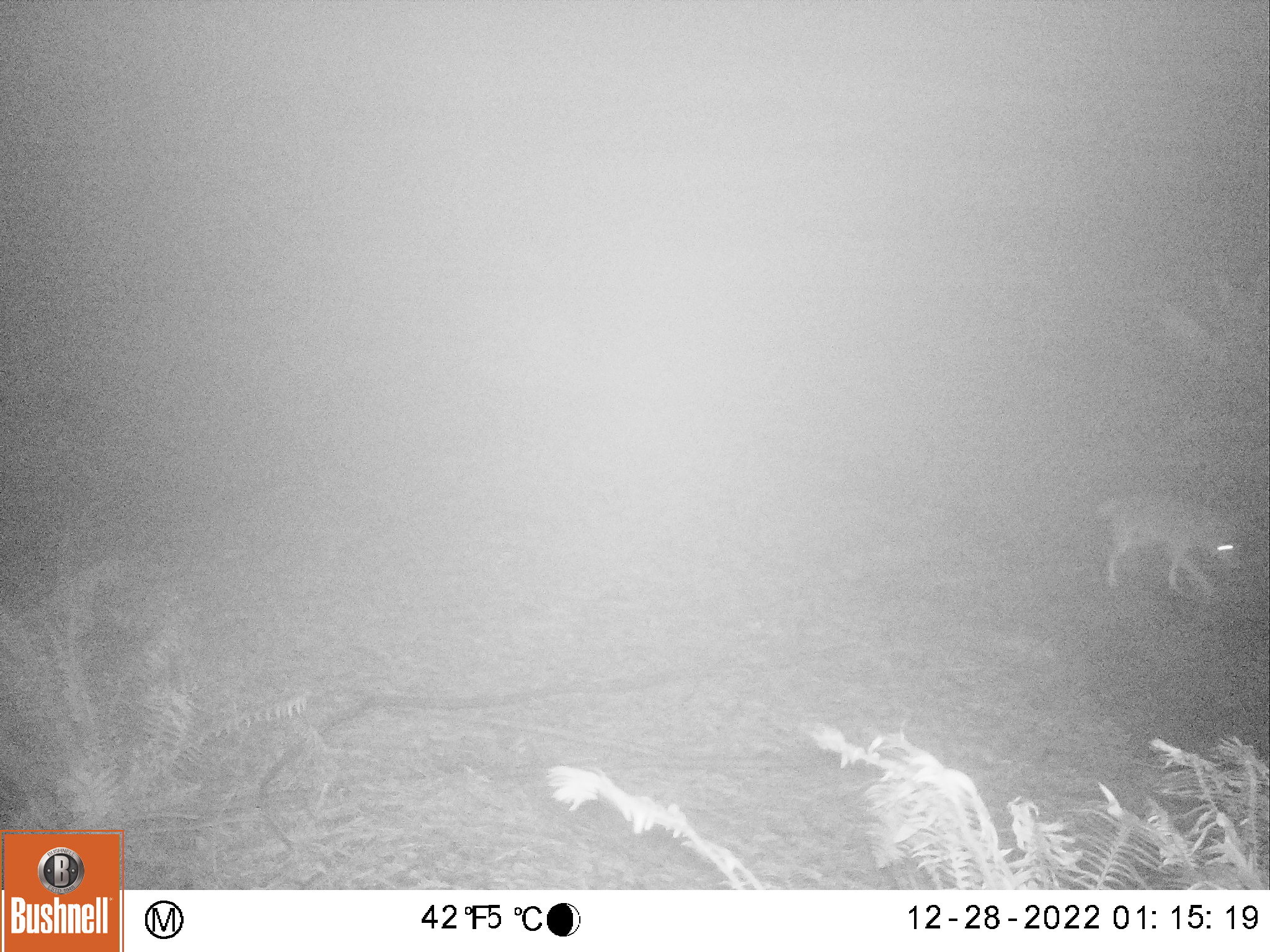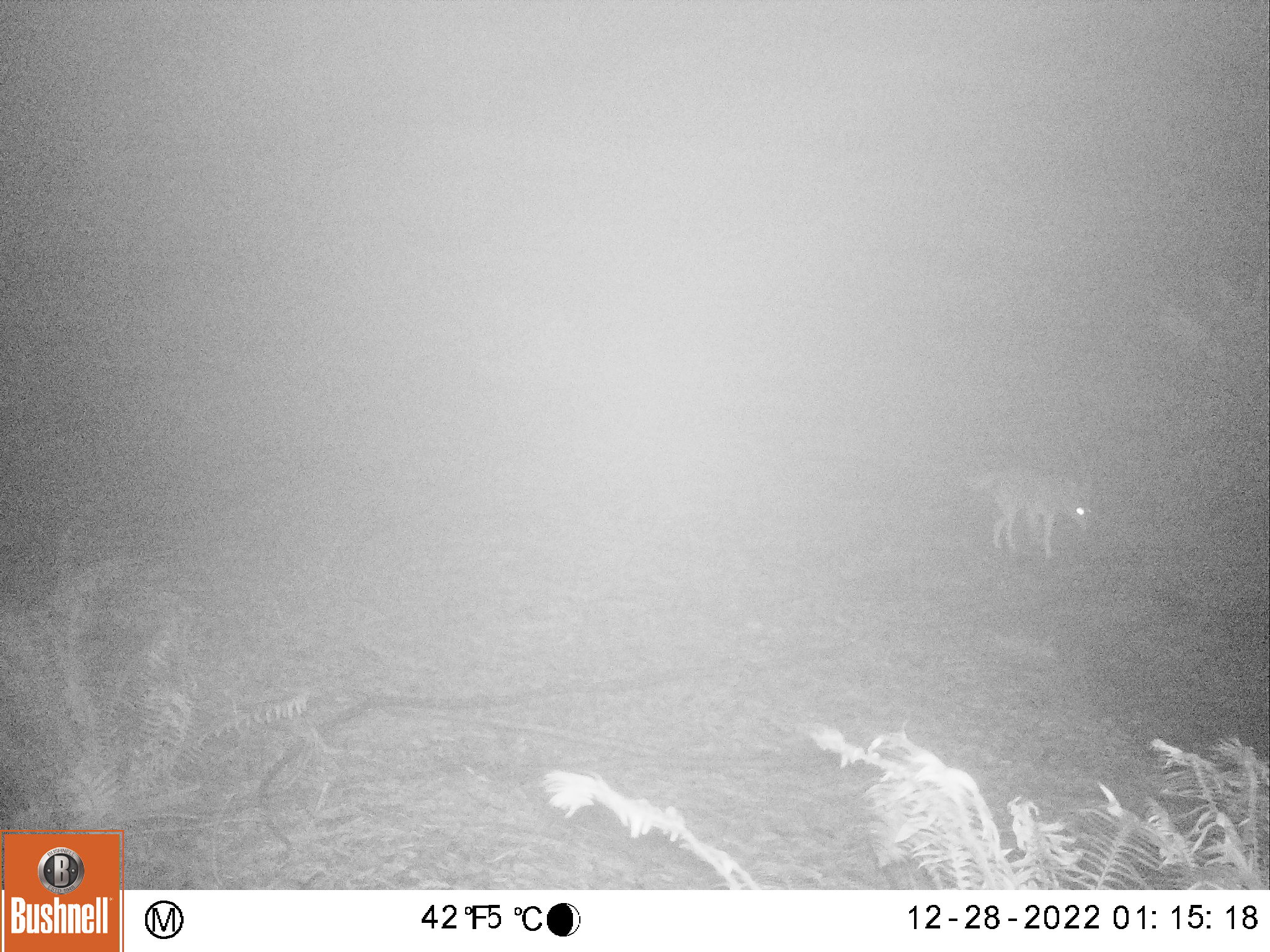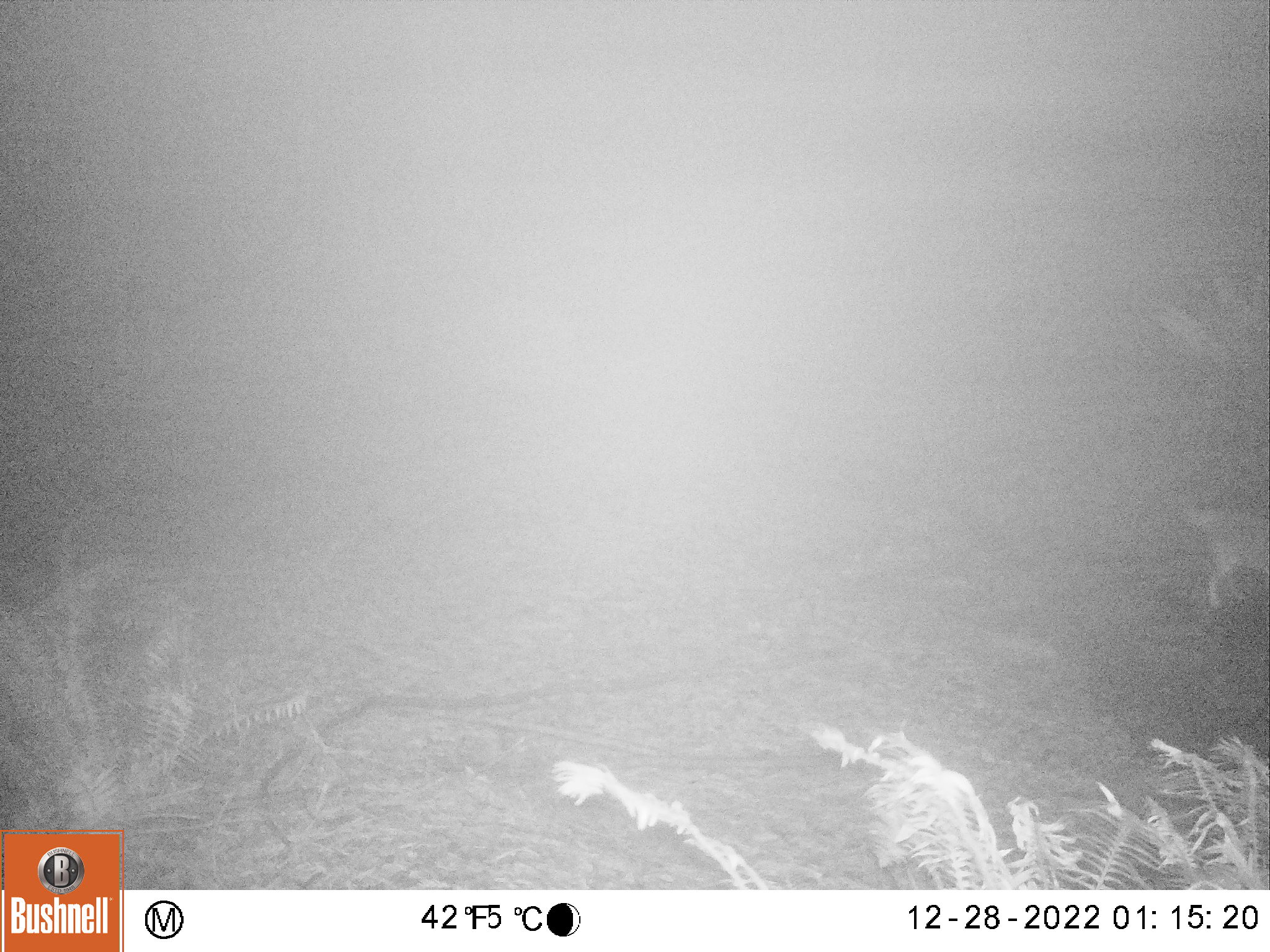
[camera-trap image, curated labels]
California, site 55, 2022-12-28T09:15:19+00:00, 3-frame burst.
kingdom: Animalia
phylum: Chordata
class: Mammalia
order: Carnivora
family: Canidae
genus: Canis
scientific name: Canis latrans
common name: coyote